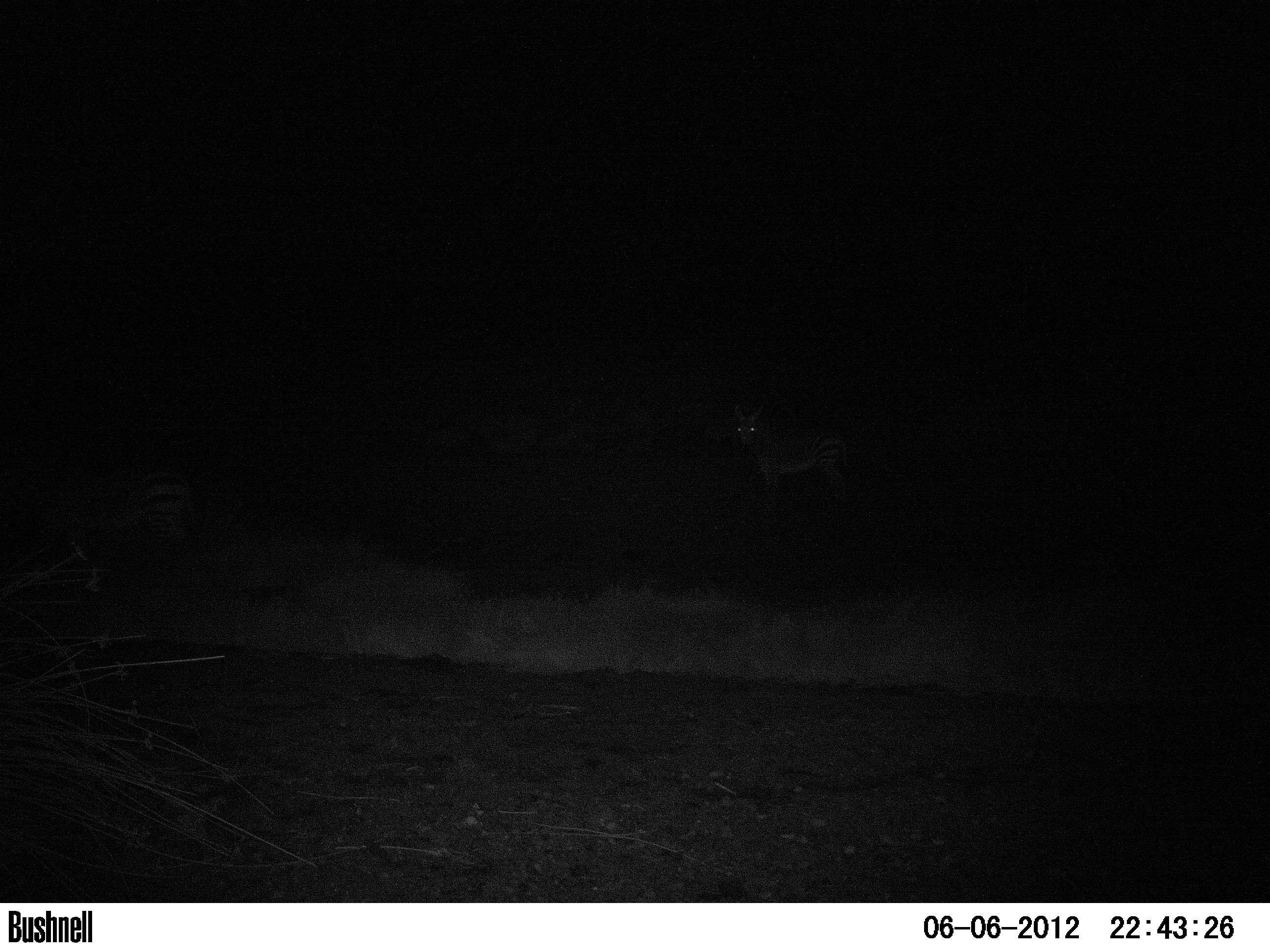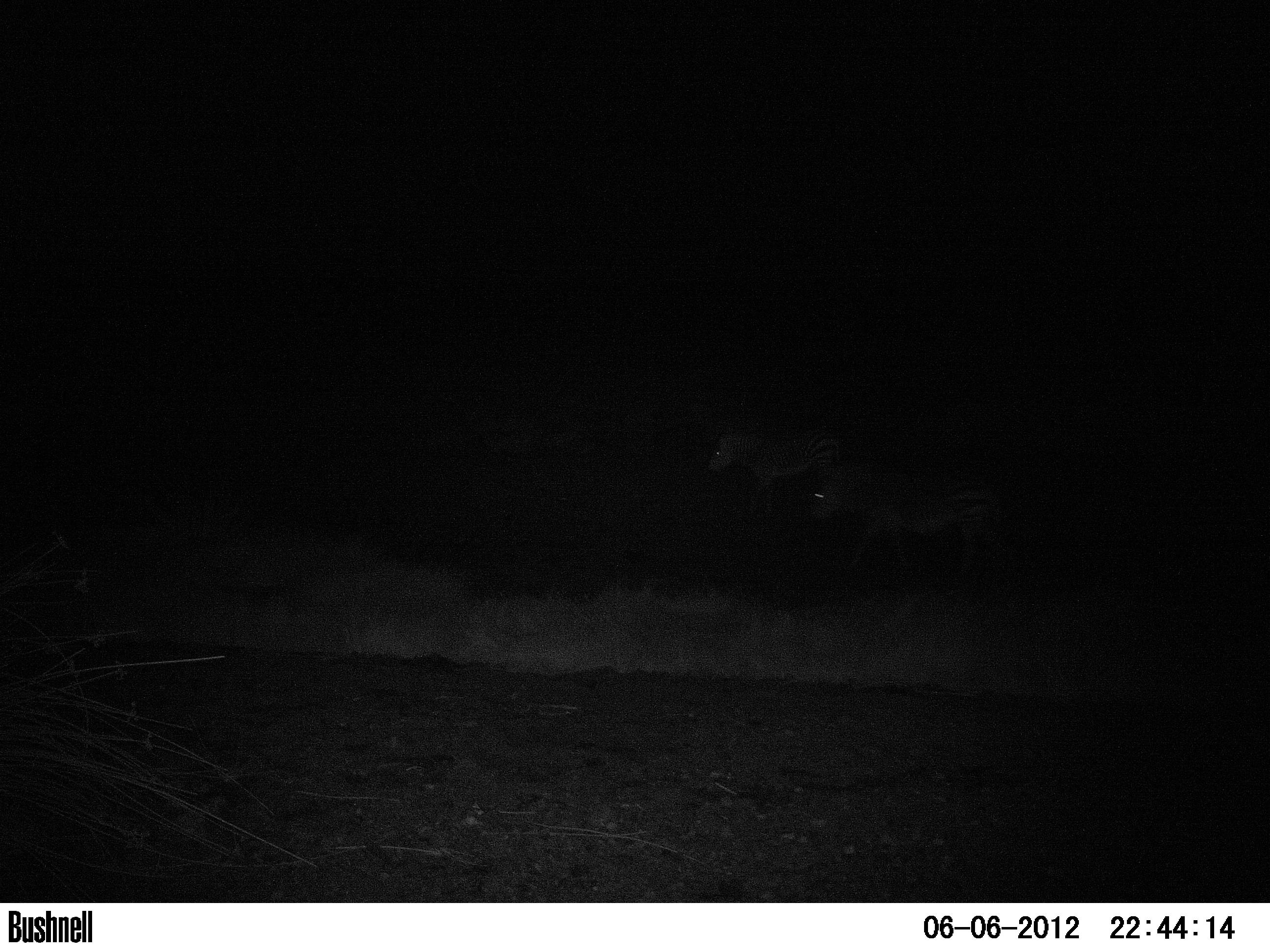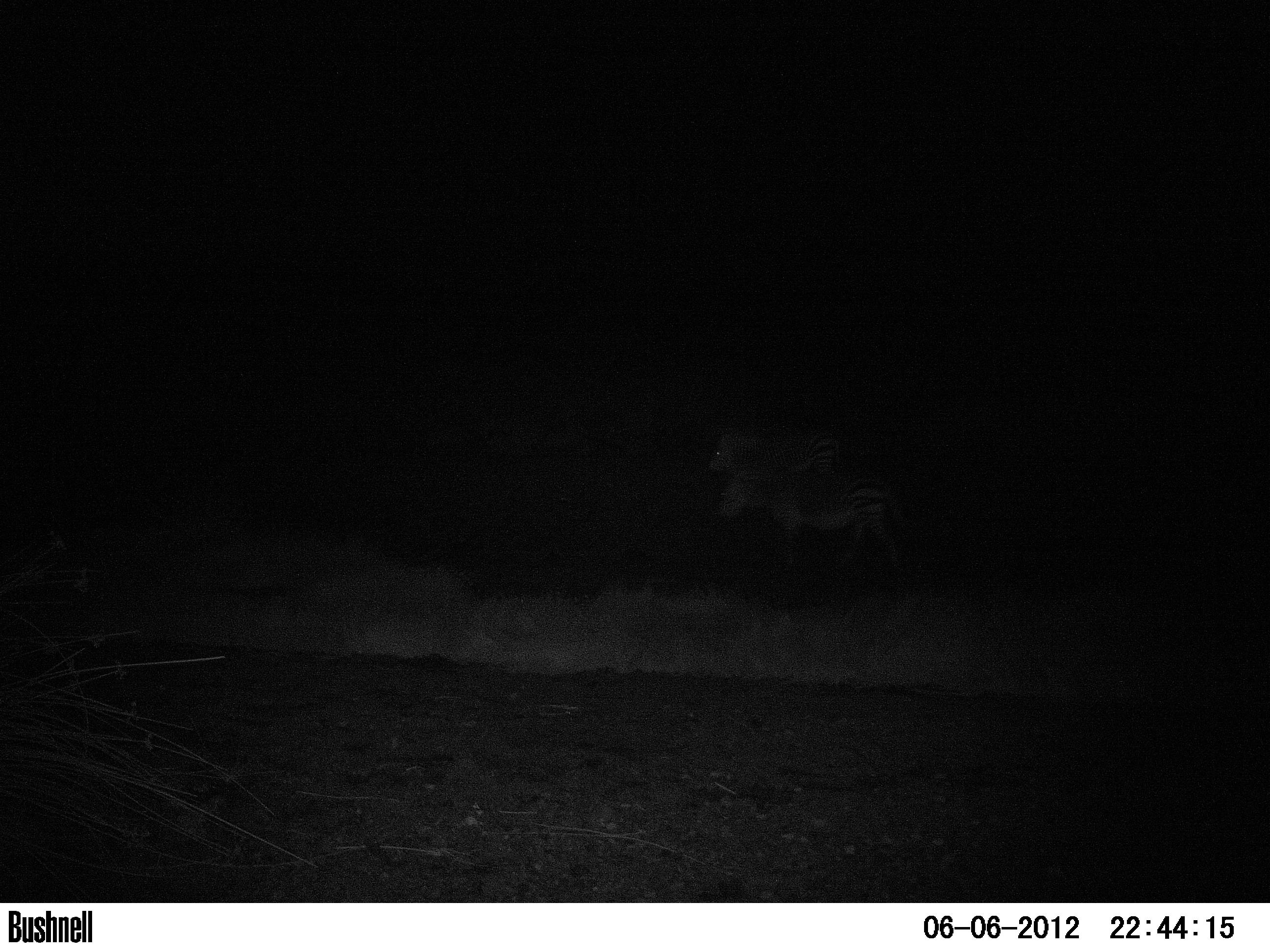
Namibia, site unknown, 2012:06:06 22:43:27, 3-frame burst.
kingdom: Animalia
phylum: Chordata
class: Mammalia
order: Perissodactyla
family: Equidae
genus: Equus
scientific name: Equus zebra hartmannae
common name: hartmann's mountain zebra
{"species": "Equus zebra hartmannae (hartmann's mountain zebra)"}